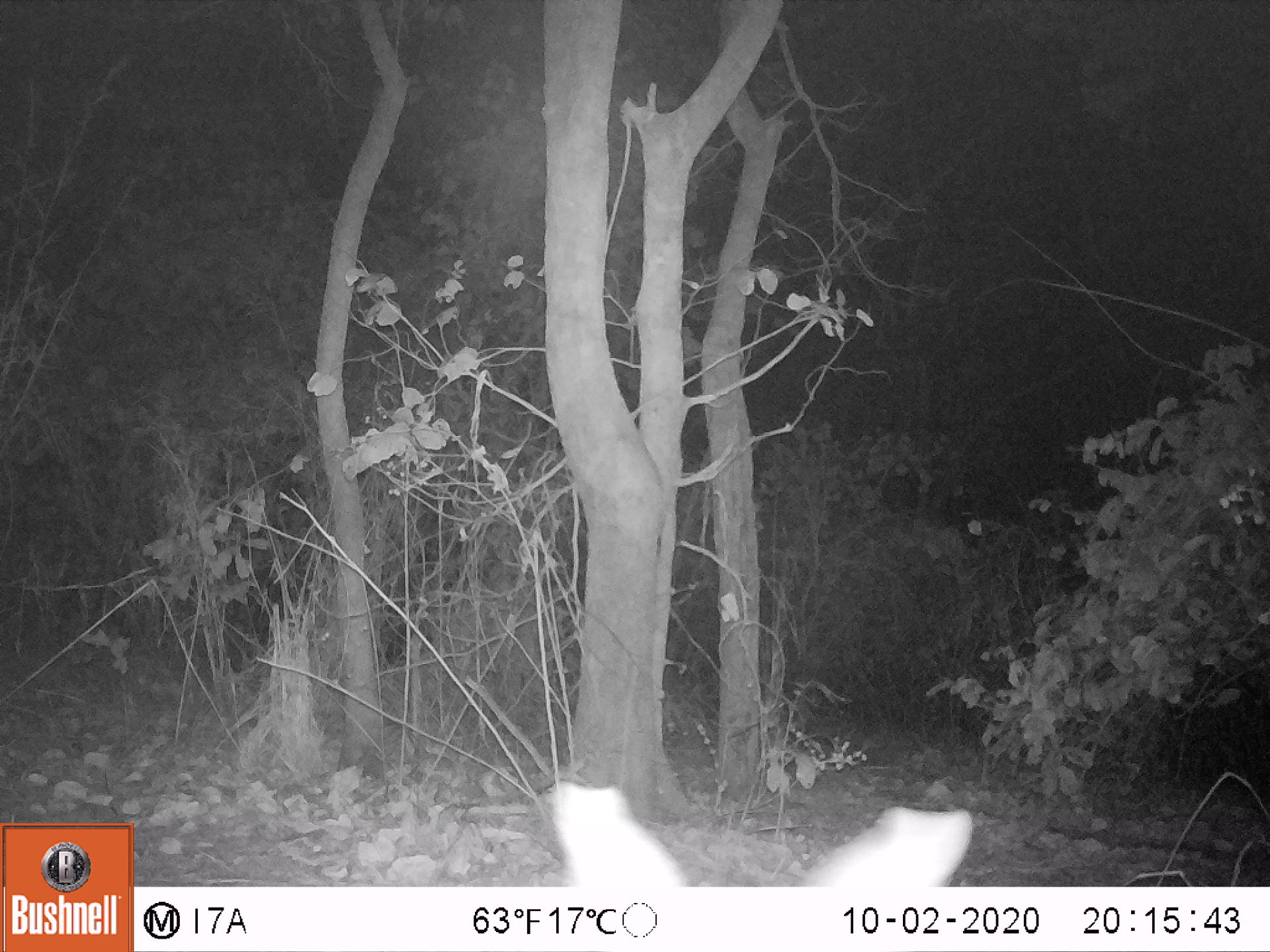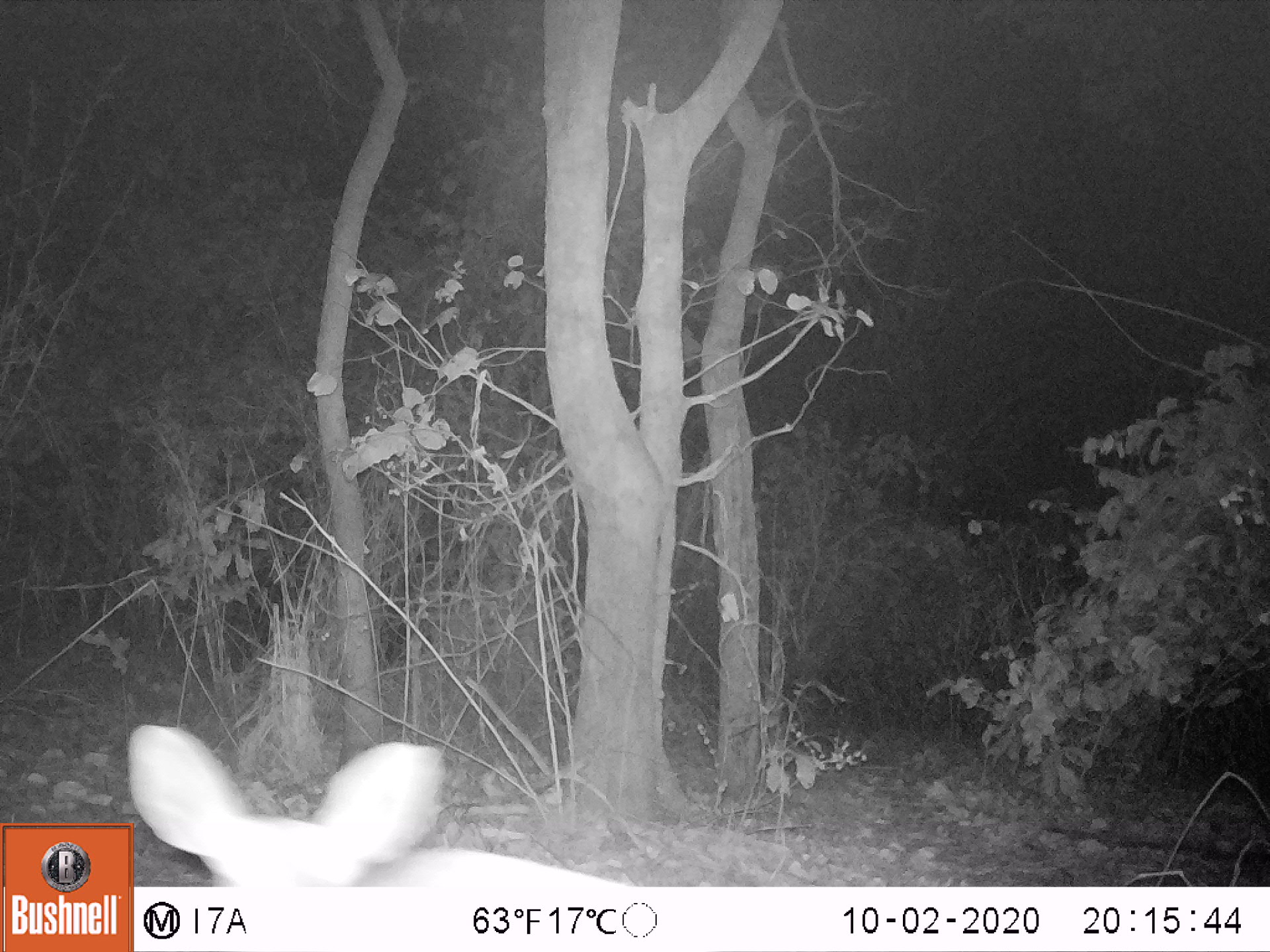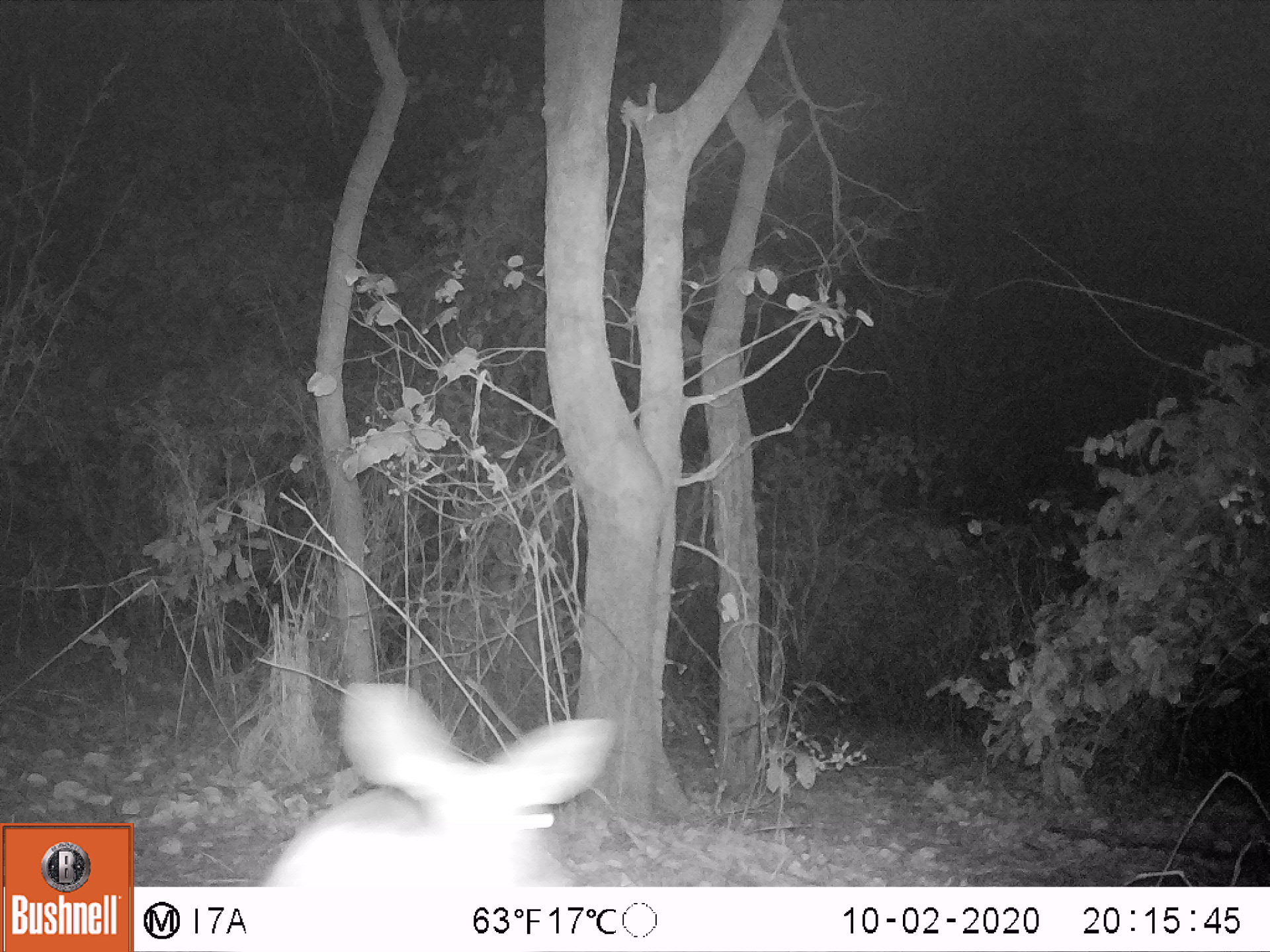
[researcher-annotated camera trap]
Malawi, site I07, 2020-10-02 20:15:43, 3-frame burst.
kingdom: Animalia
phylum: Chordata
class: Mammalia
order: Artiodactyla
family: Bovidae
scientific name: Antilopinae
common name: small antelope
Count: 1.